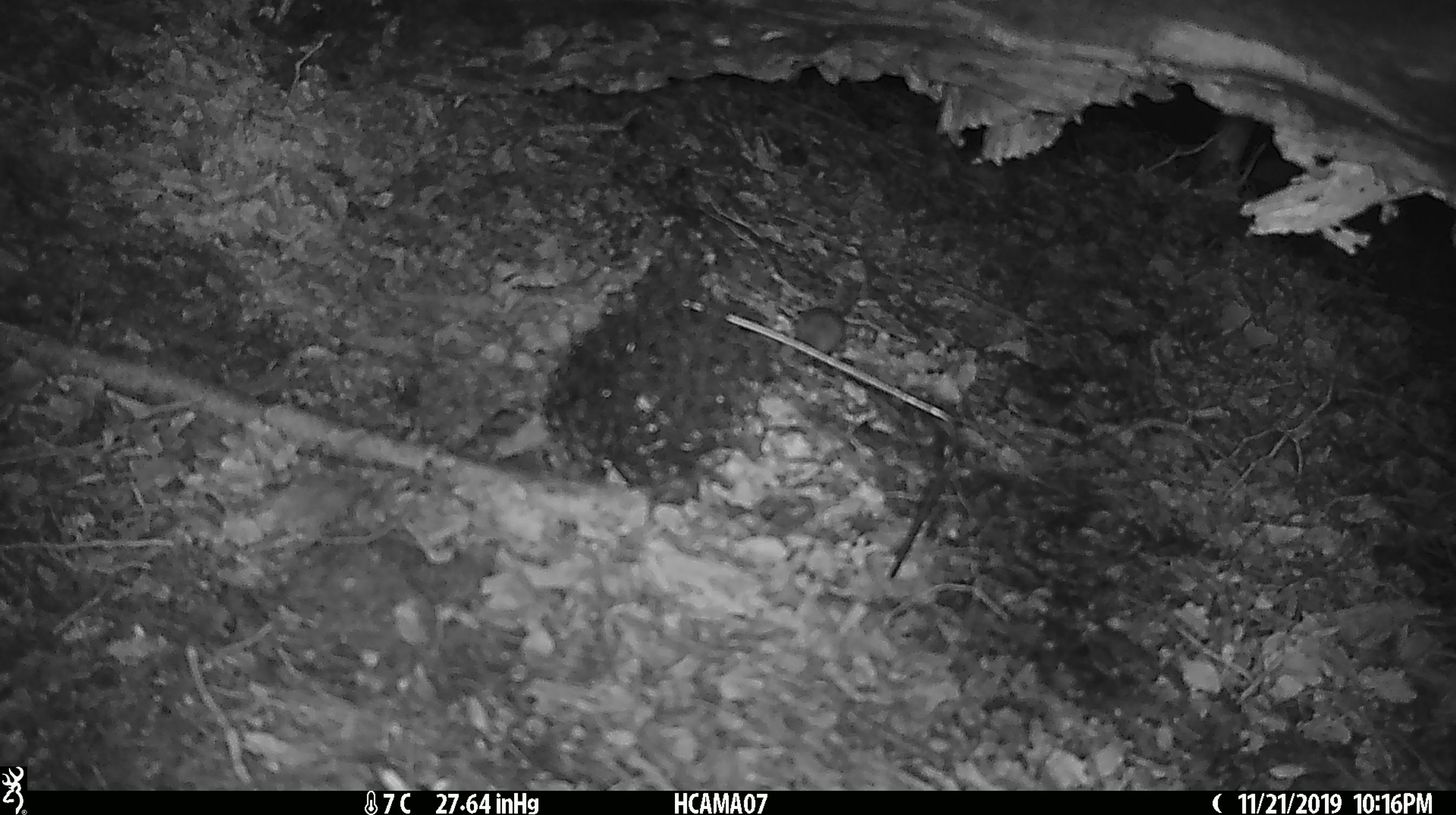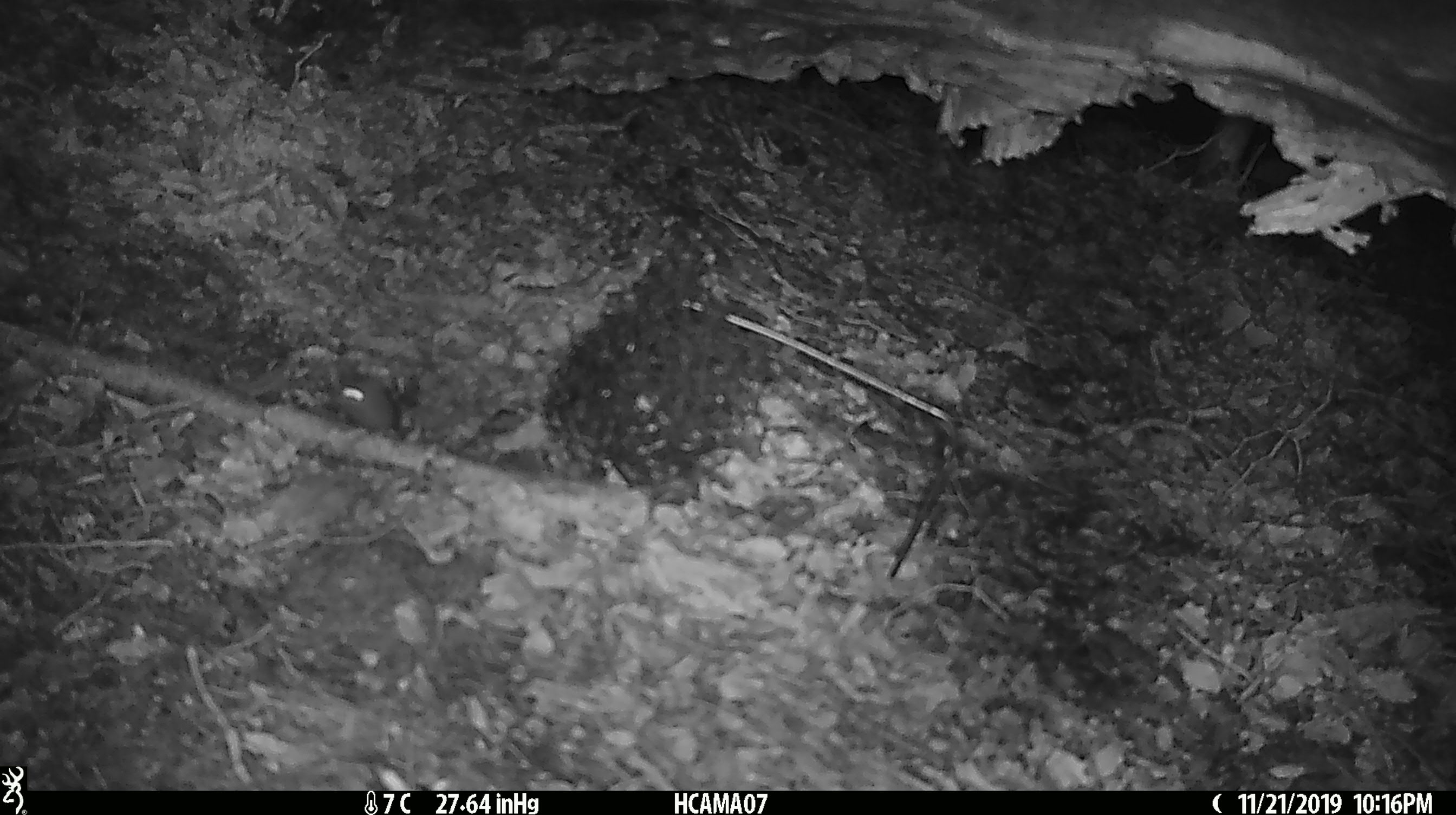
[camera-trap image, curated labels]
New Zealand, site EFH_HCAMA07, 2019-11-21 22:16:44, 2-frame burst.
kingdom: Animalia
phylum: Chordata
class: Mammalia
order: Rodentia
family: Muridae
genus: Mus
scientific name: Mus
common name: mouse